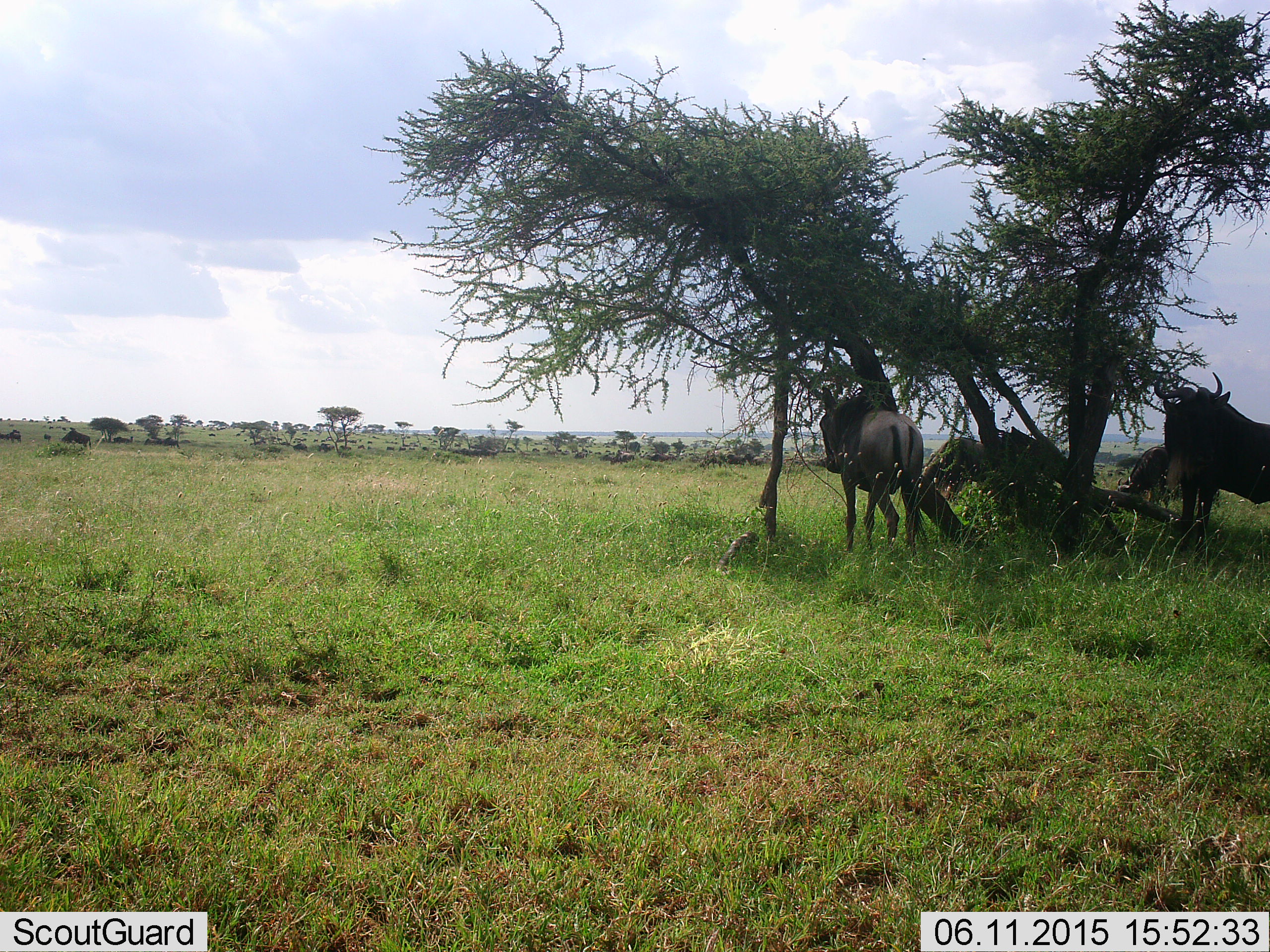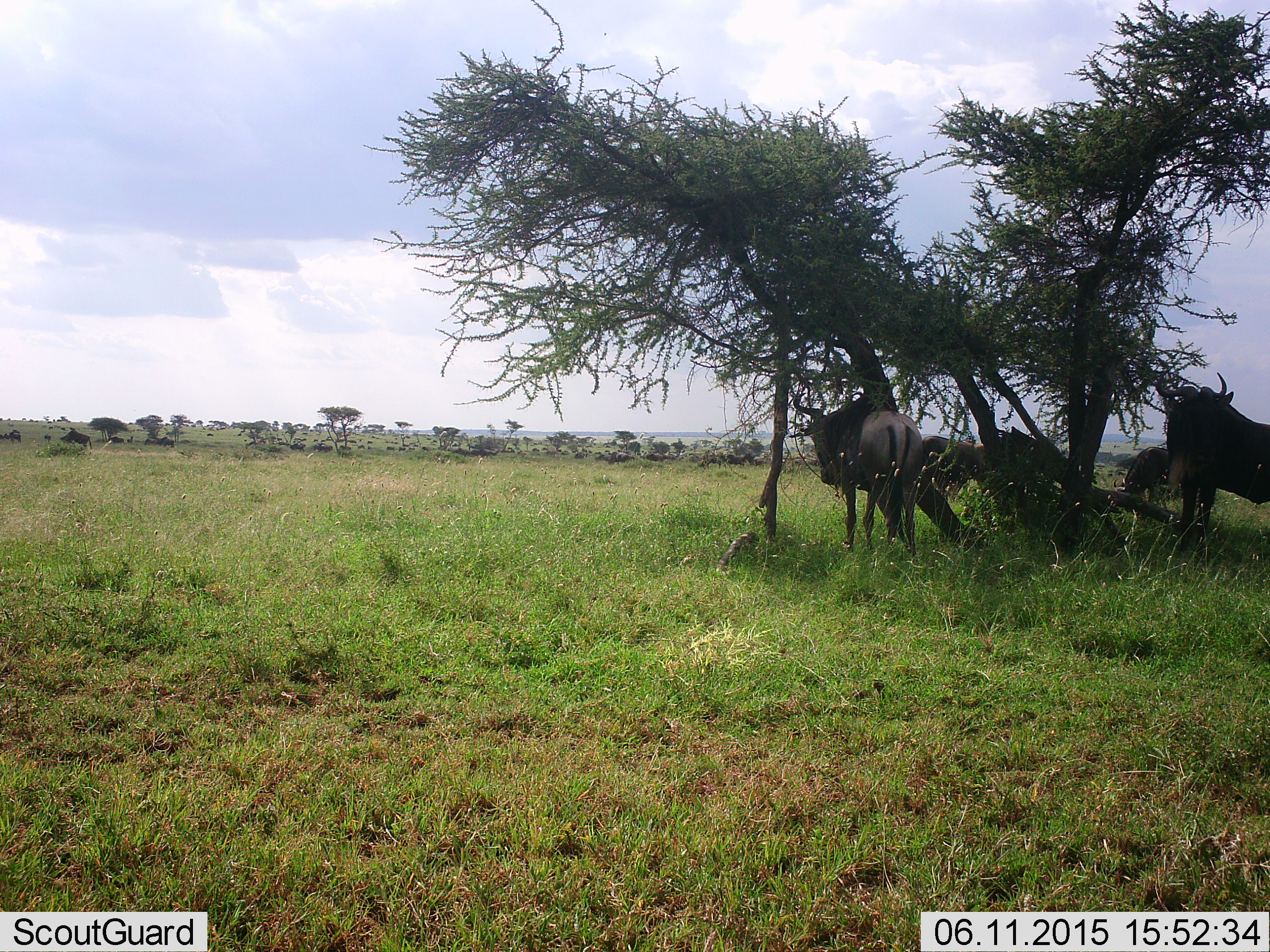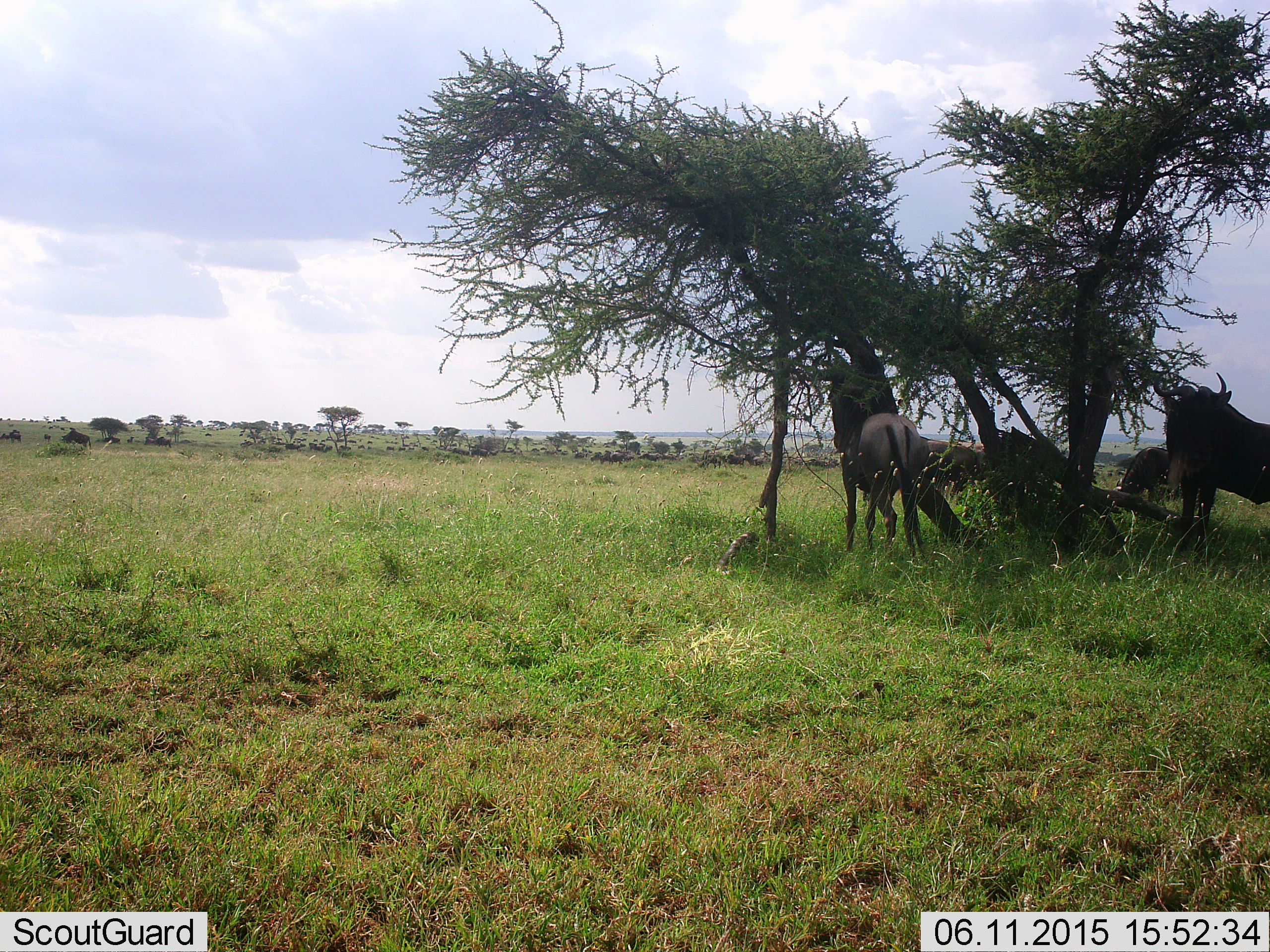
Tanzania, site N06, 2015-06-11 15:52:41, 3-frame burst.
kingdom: Animalia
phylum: Chordata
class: Mammalia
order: Artiodactyla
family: Bovidae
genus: Connochaetes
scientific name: Connochaetes taurinus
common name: blue wildebeest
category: wildebeest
Wildebeest (blue wildebeest) (Connochaetes taurinus), count 5. Behavior (volunteer vote fractions): standing 82%, resting 9%, moving 55%, interacting 0%. Young present (vote fraction): 0%. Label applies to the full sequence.